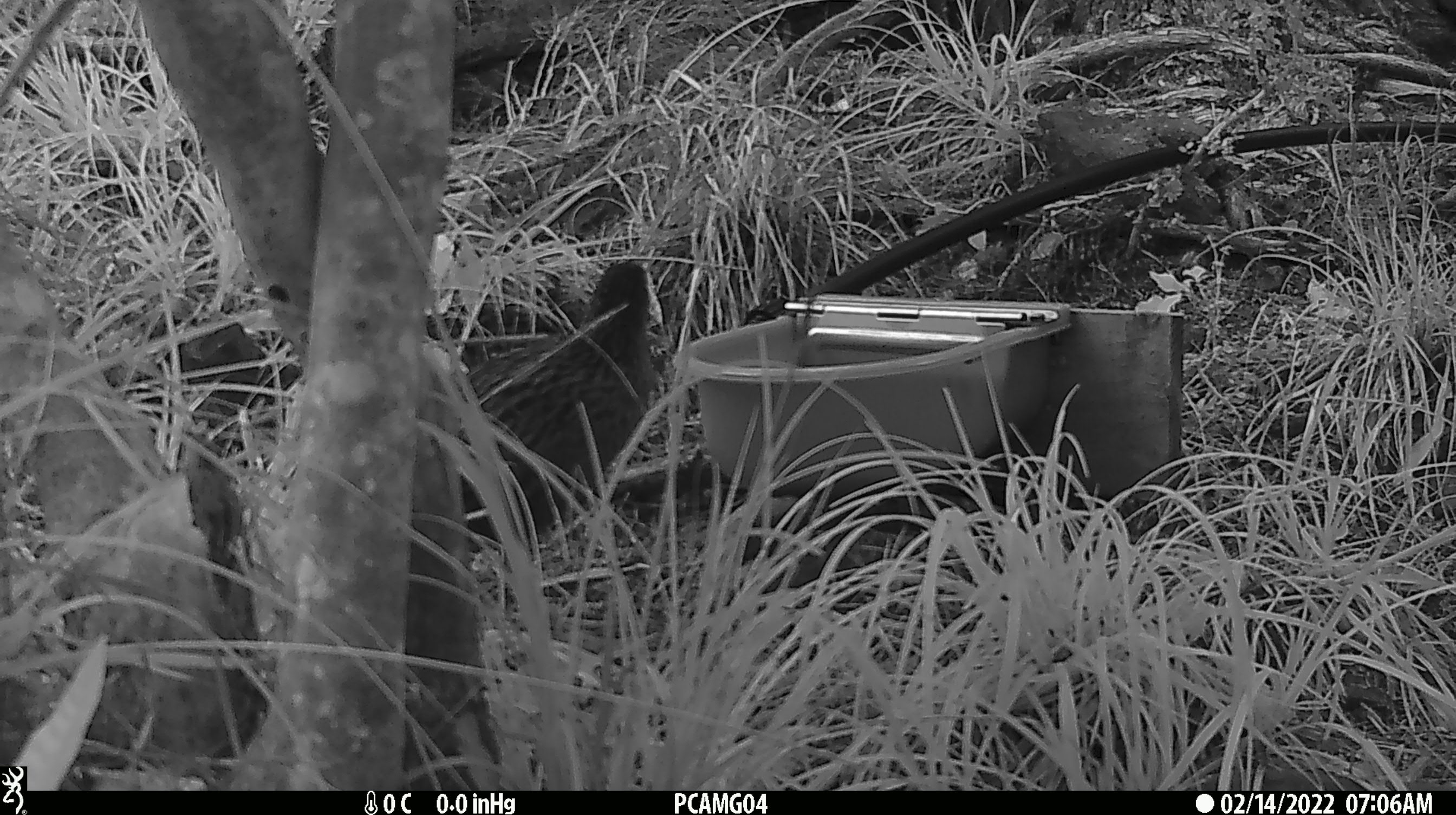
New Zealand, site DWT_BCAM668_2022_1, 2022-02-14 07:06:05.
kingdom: Animalia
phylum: Chordata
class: Aves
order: Gruiformes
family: Rallidae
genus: Gallirallus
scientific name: Gallirallus australis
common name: weka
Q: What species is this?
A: Weka (Gallirallus australis).